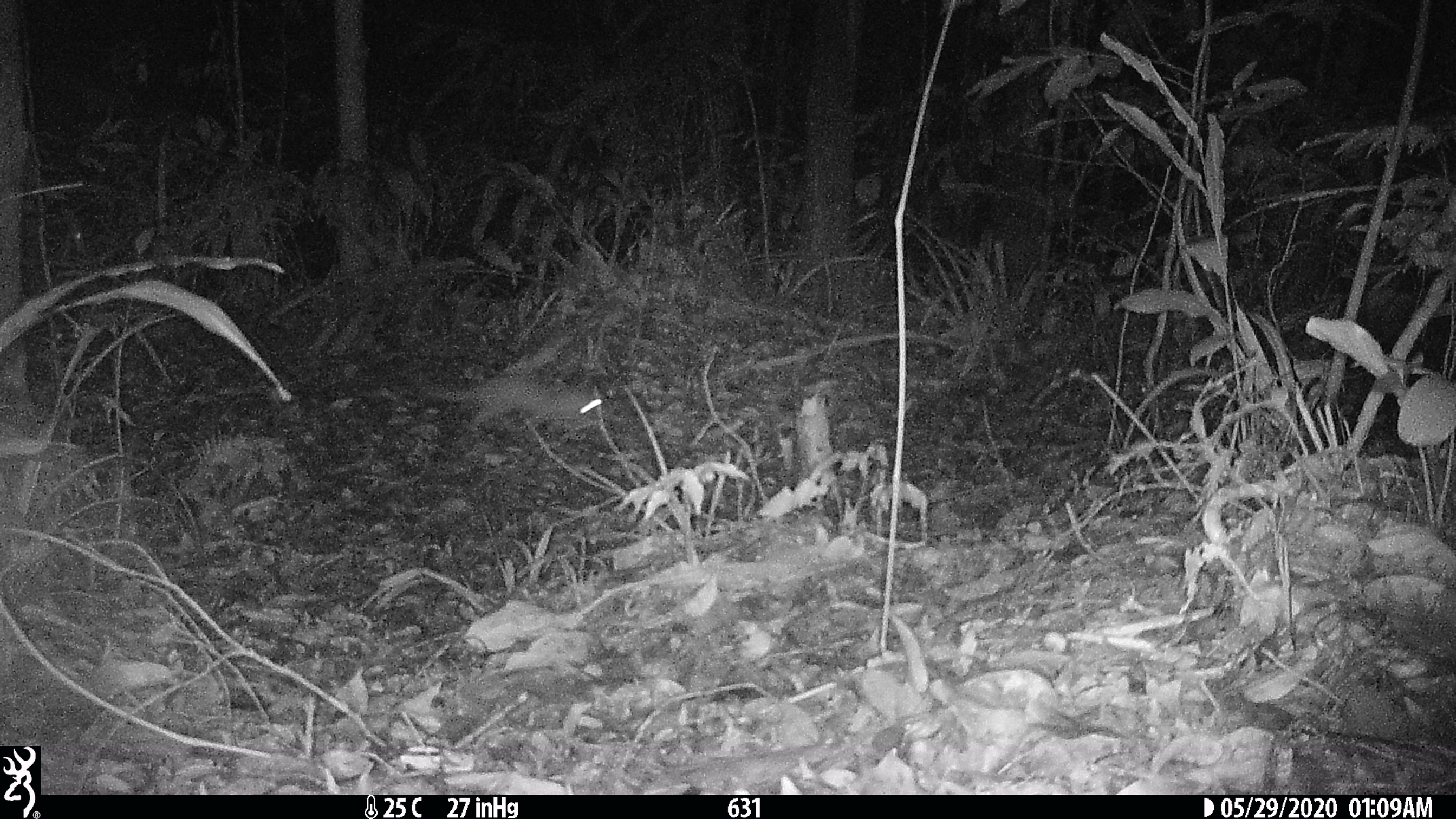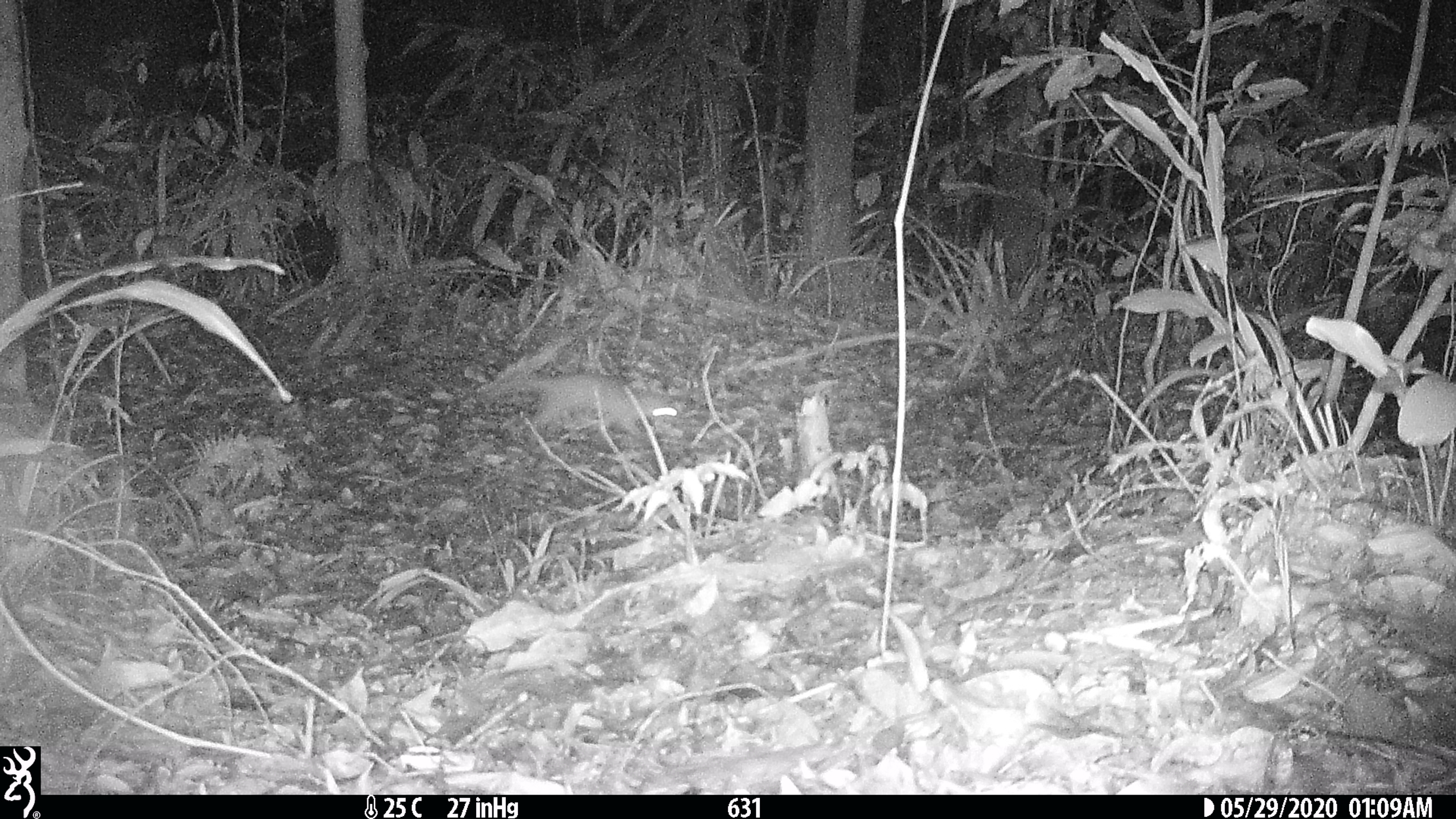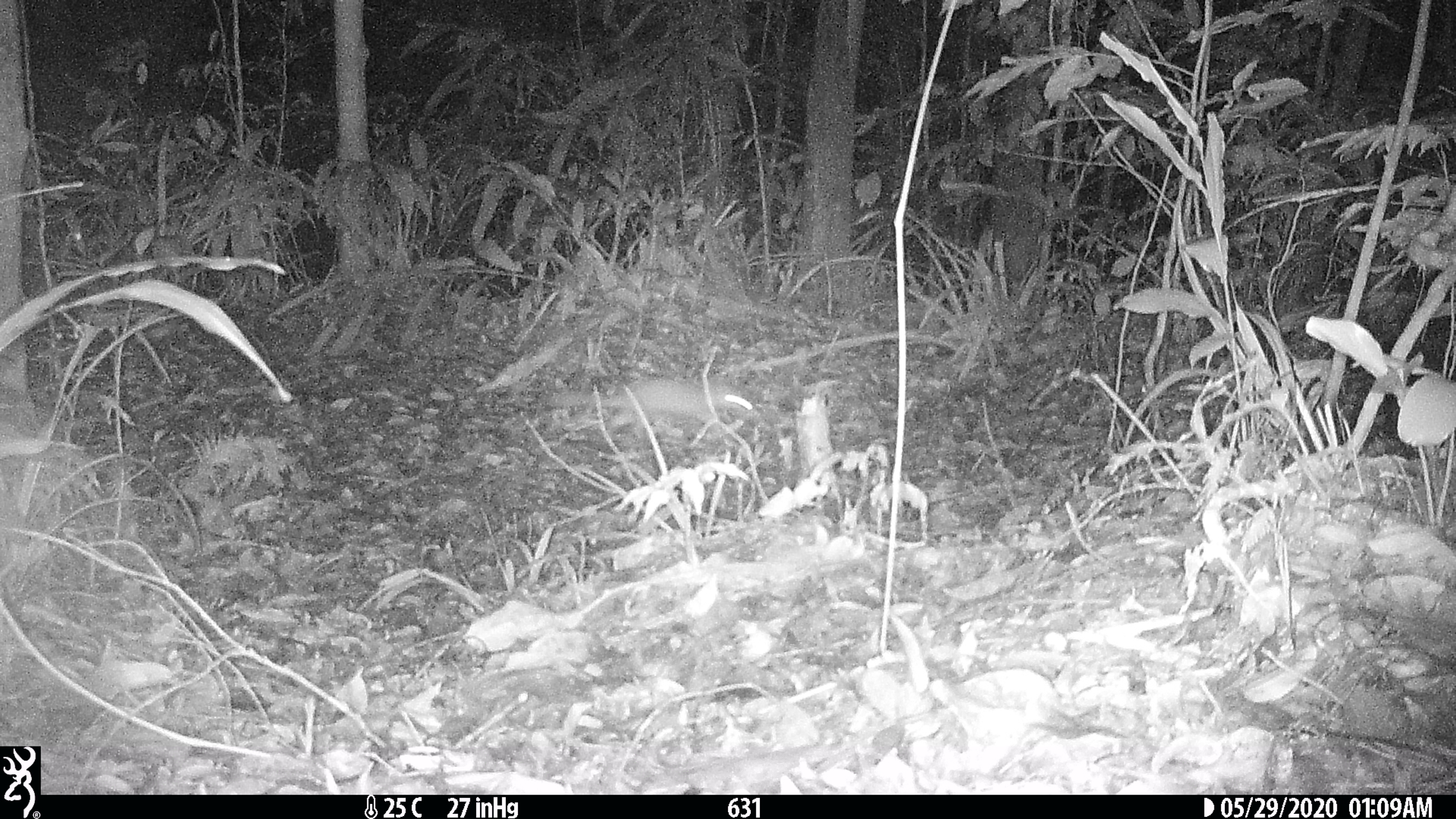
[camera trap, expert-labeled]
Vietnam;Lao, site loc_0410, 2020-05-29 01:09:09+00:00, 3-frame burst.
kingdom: Animalia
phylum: Chordata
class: Mammalia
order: Carnivora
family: Mustelidae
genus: Melogale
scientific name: Melogale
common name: ferret badger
Ferret badger (Melogale). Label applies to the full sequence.